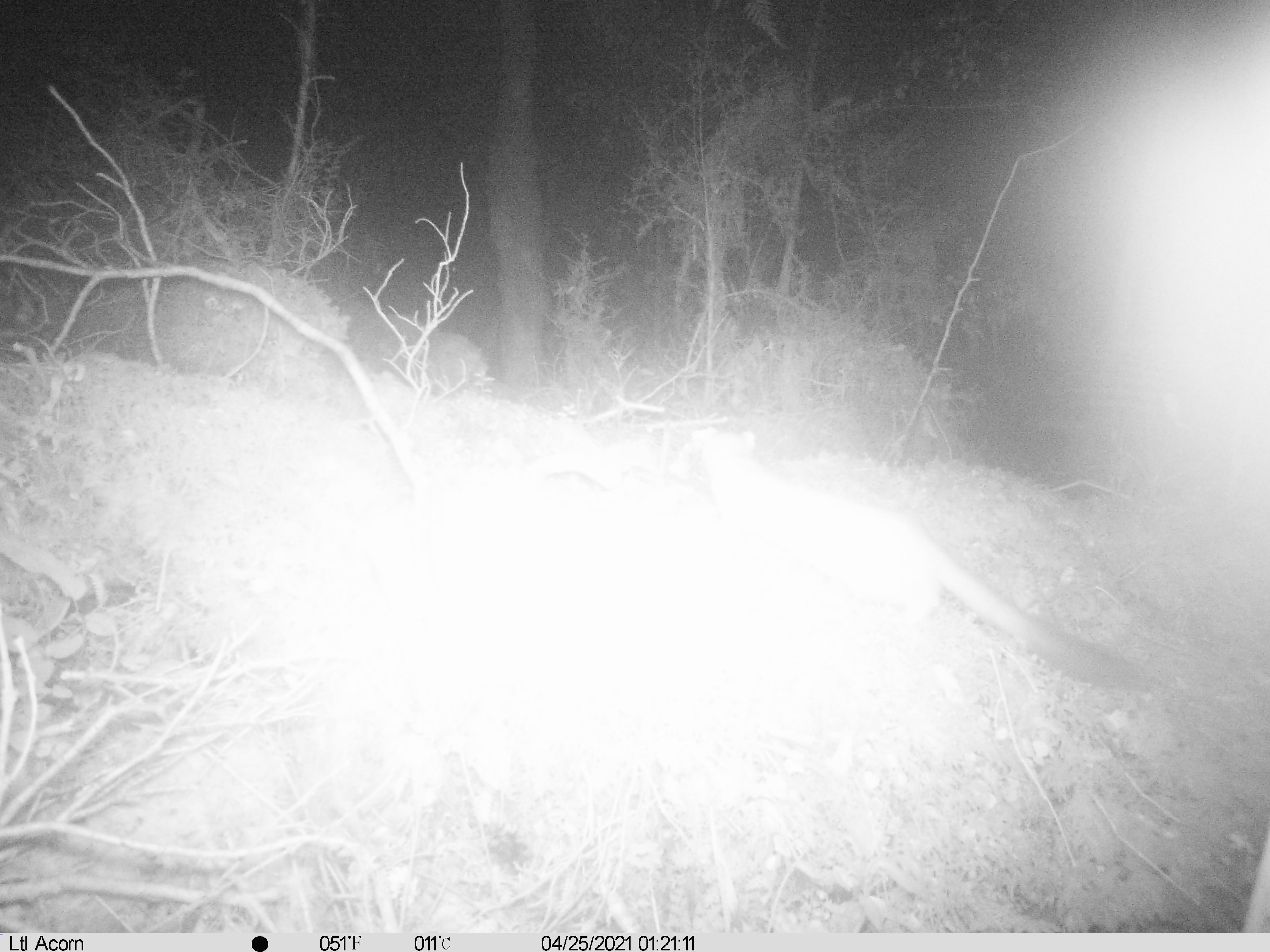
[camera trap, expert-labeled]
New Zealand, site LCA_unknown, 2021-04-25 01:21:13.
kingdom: Animalia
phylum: Chordata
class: Mammalia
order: Carnivora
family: Mustelidae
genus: Mustela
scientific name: Mustela erminea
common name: stoat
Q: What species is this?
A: Stoat (Mustela erminea).